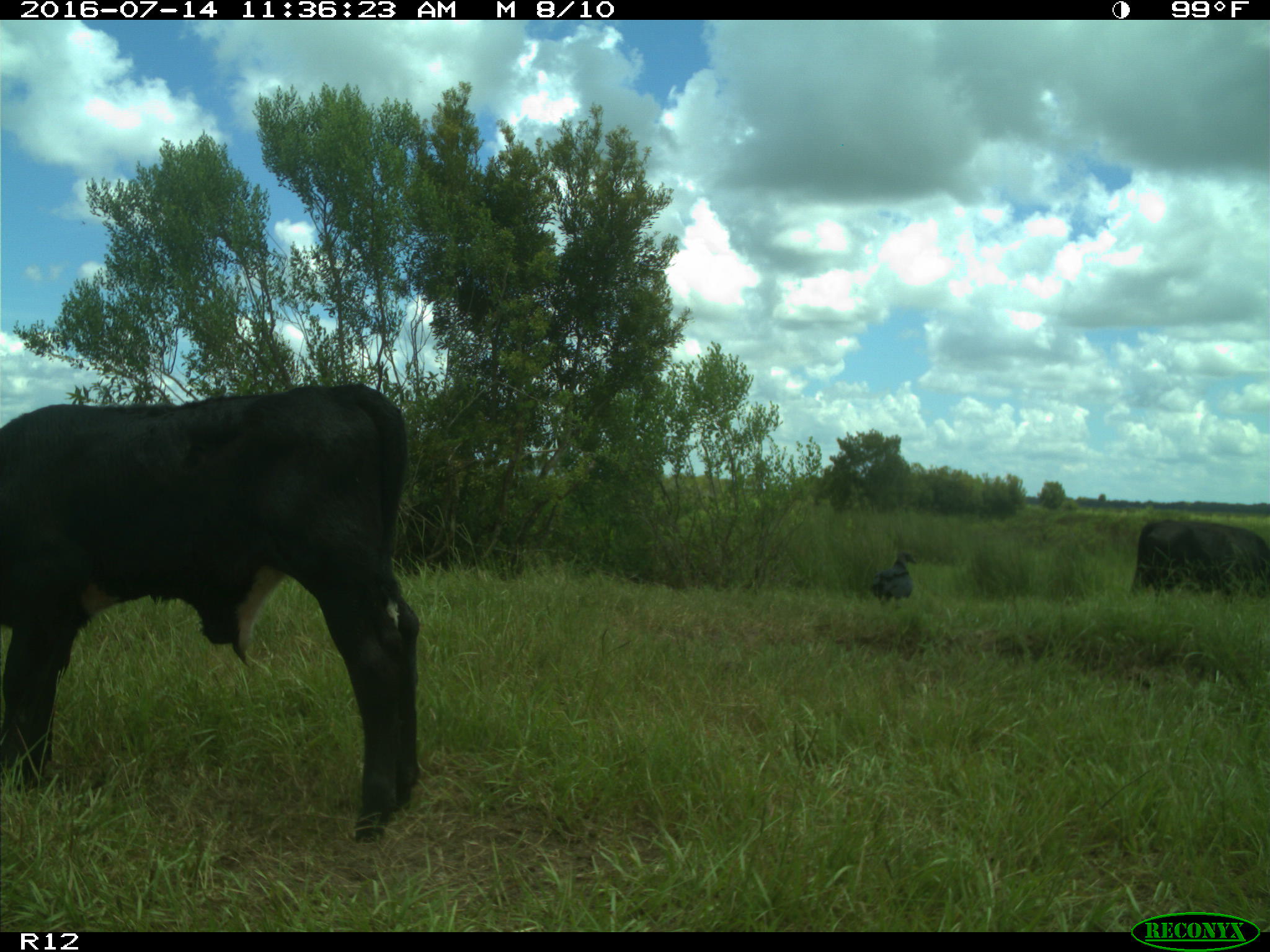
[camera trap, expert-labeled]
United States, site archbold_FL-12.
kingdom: Animalia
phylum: Chordata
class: Mammalia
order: Artiodactyla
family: Bovidae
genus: Bos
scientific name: Bos taurus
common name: domestic cow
Bos taurus (domestic cow).